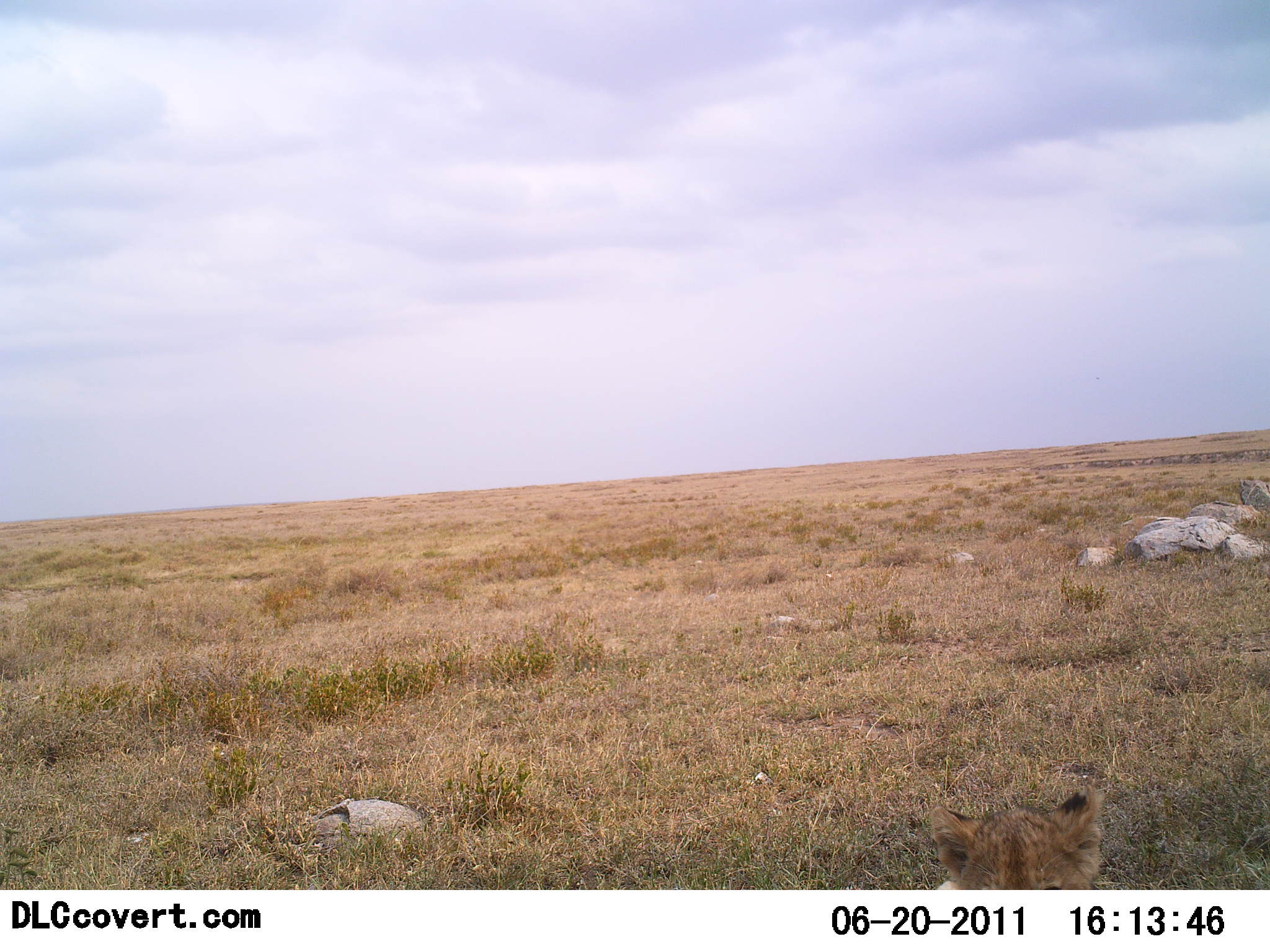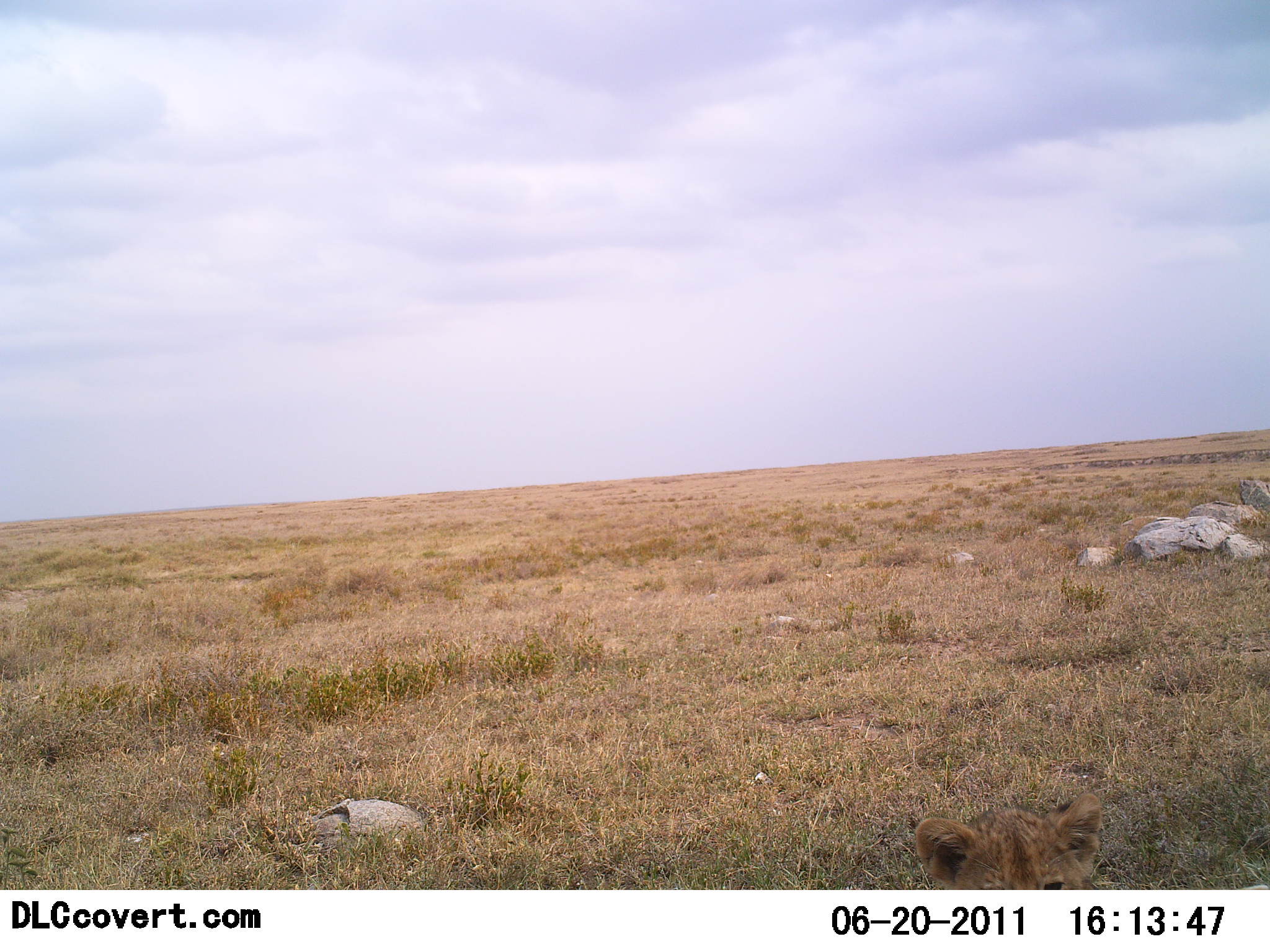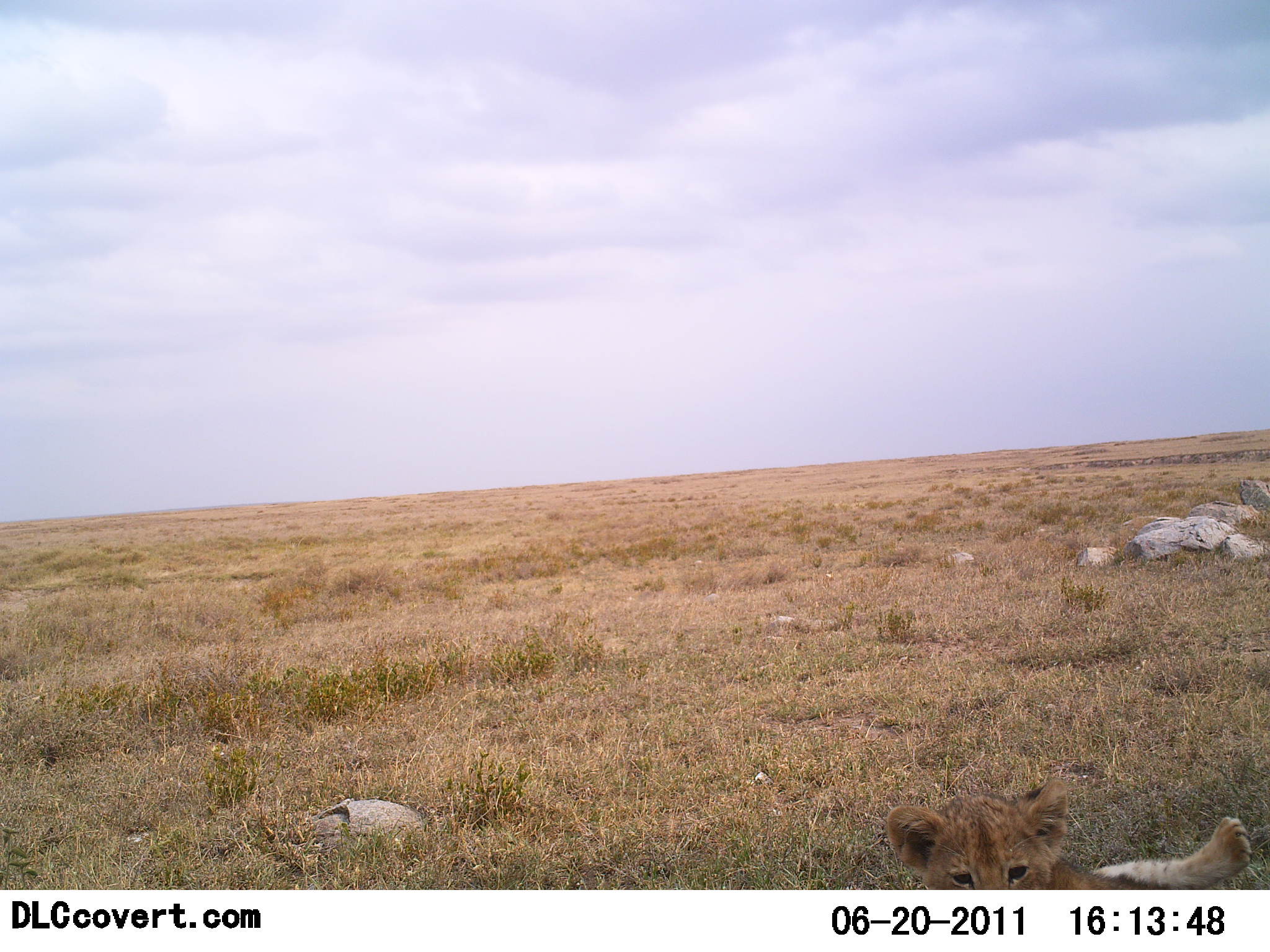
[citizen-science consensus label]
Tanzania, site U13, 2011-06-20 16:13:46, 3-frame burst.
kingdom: Animalia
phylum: Chordata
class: Mammalia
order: Carnivora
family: Felidae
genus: Panthera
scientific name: Panthera leo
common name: lion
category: lionfemale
Lionfemale (lion) (Panthera leo), count 1. Behavior (volunteer vote fractions): standing 0%, resting 40%, moving 20%, interacting 50%. Young present (vote fraction): 80%. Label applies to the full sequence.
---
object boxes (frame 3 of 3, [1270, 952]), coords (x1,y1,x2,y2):
animal: (883,775,1253,890)